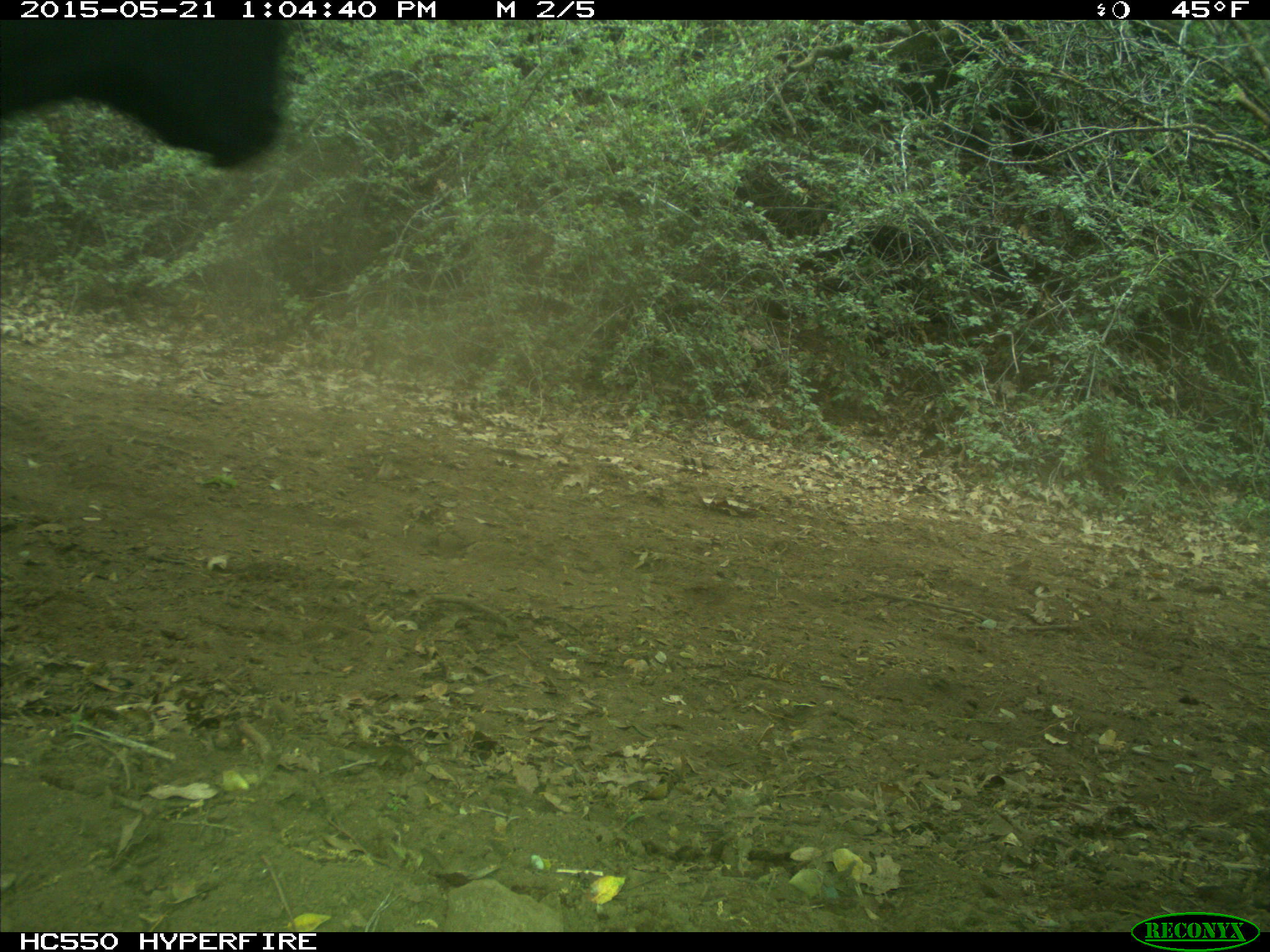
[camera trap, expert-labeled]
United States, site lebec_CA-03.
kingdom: Animalia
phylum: Chordata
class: Mammalia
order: Artiodactyla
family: Bovidae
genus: Bos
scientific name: Bos taurus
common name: domestic cow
Bos taurus (domestic cow).